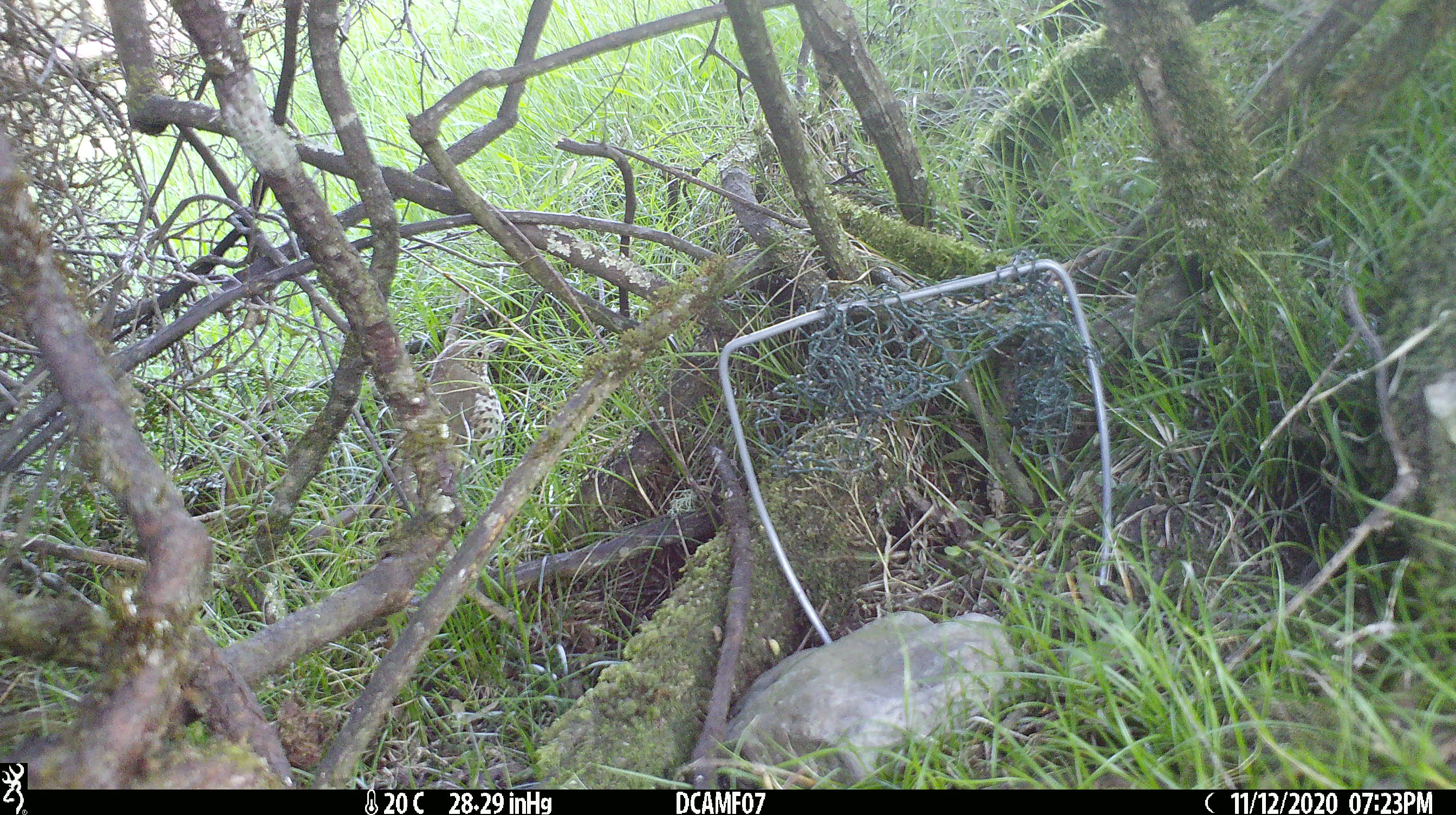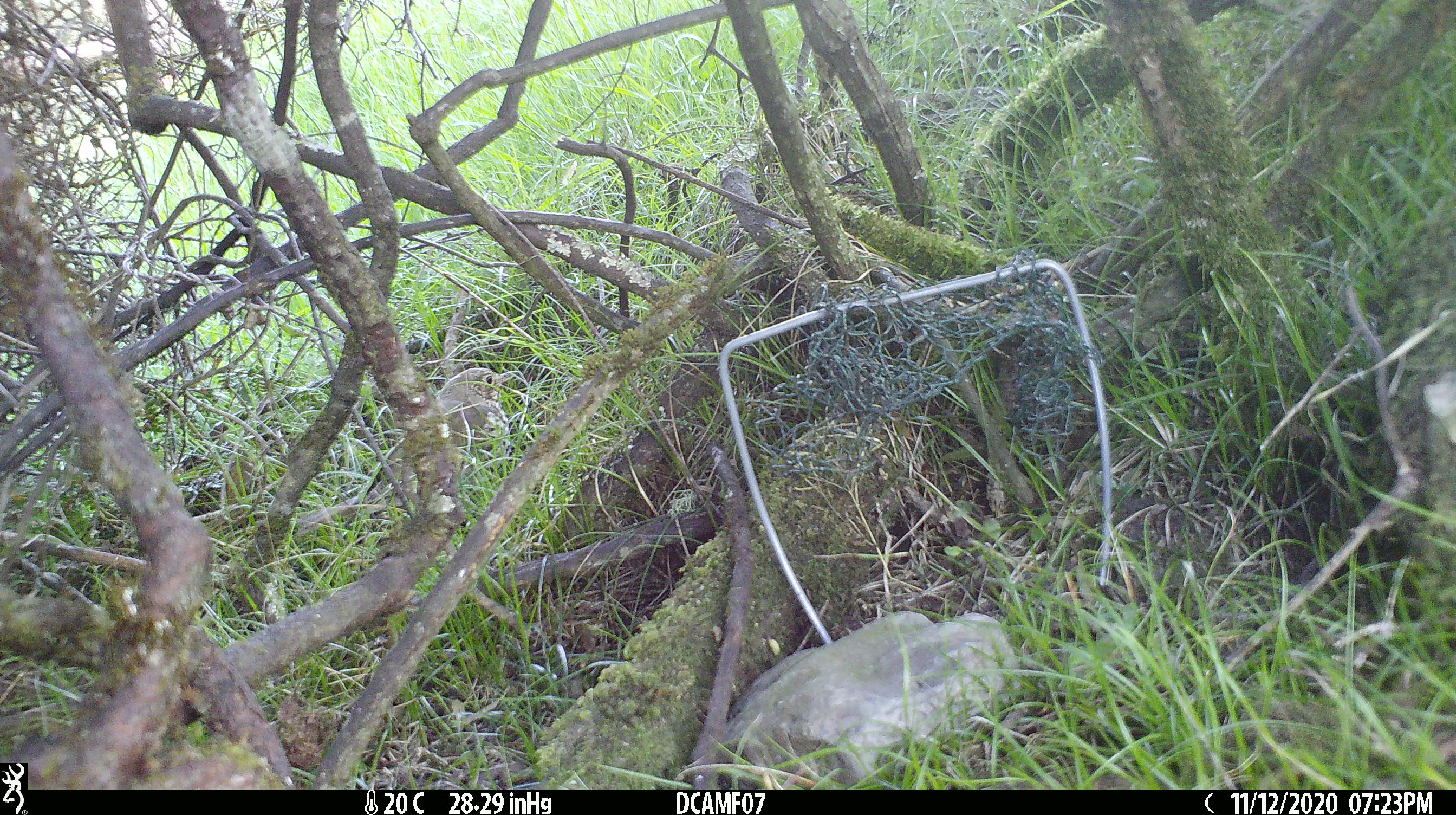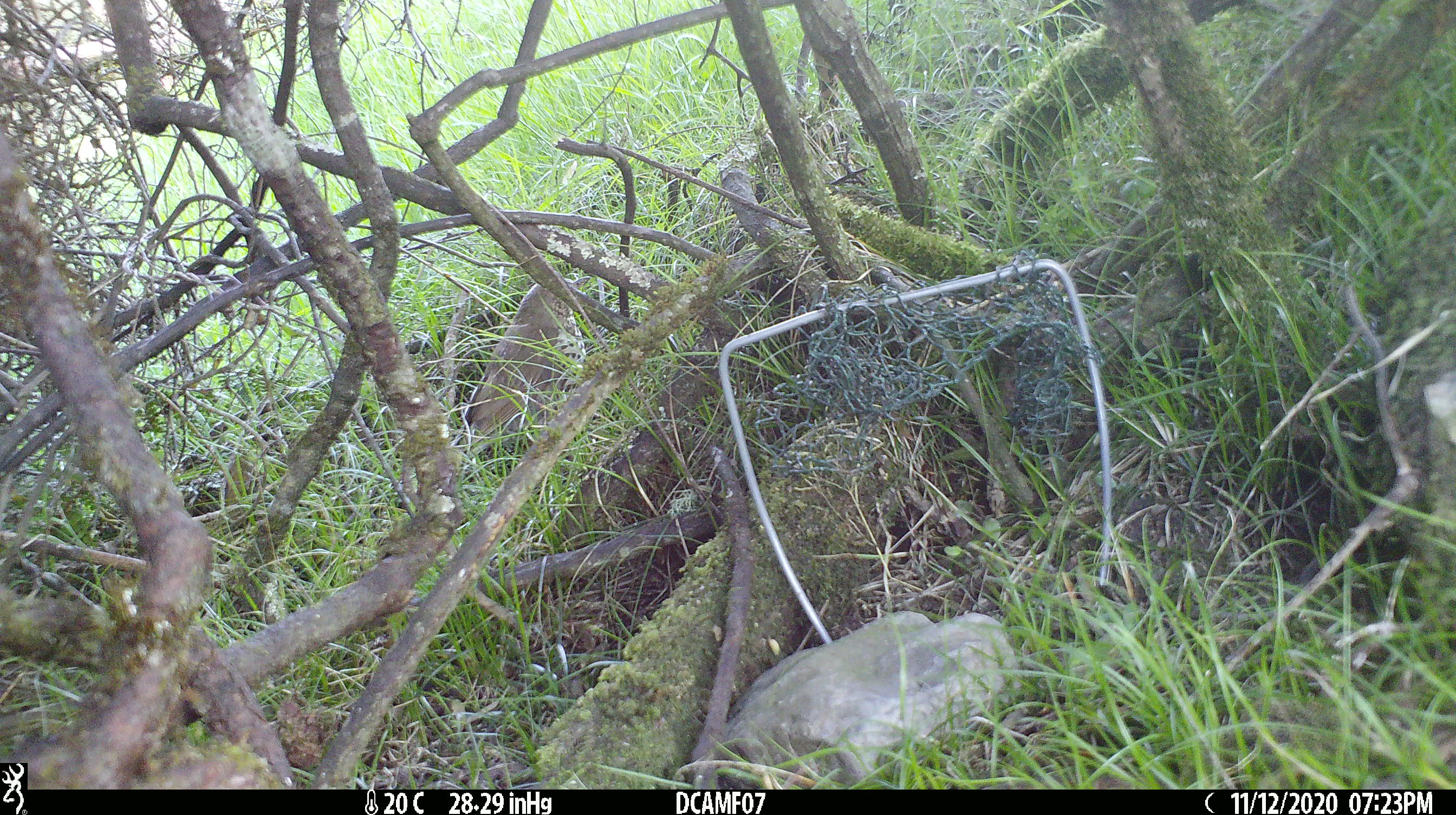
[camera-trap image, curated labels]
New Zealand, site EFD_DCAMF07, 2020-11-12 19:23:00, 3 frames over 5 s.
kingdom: Animalia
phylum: Chordata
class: Aves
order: Passeriformes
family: Turdidae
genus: Turdus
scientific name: Turdus philomelos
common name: song thrush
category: thrush